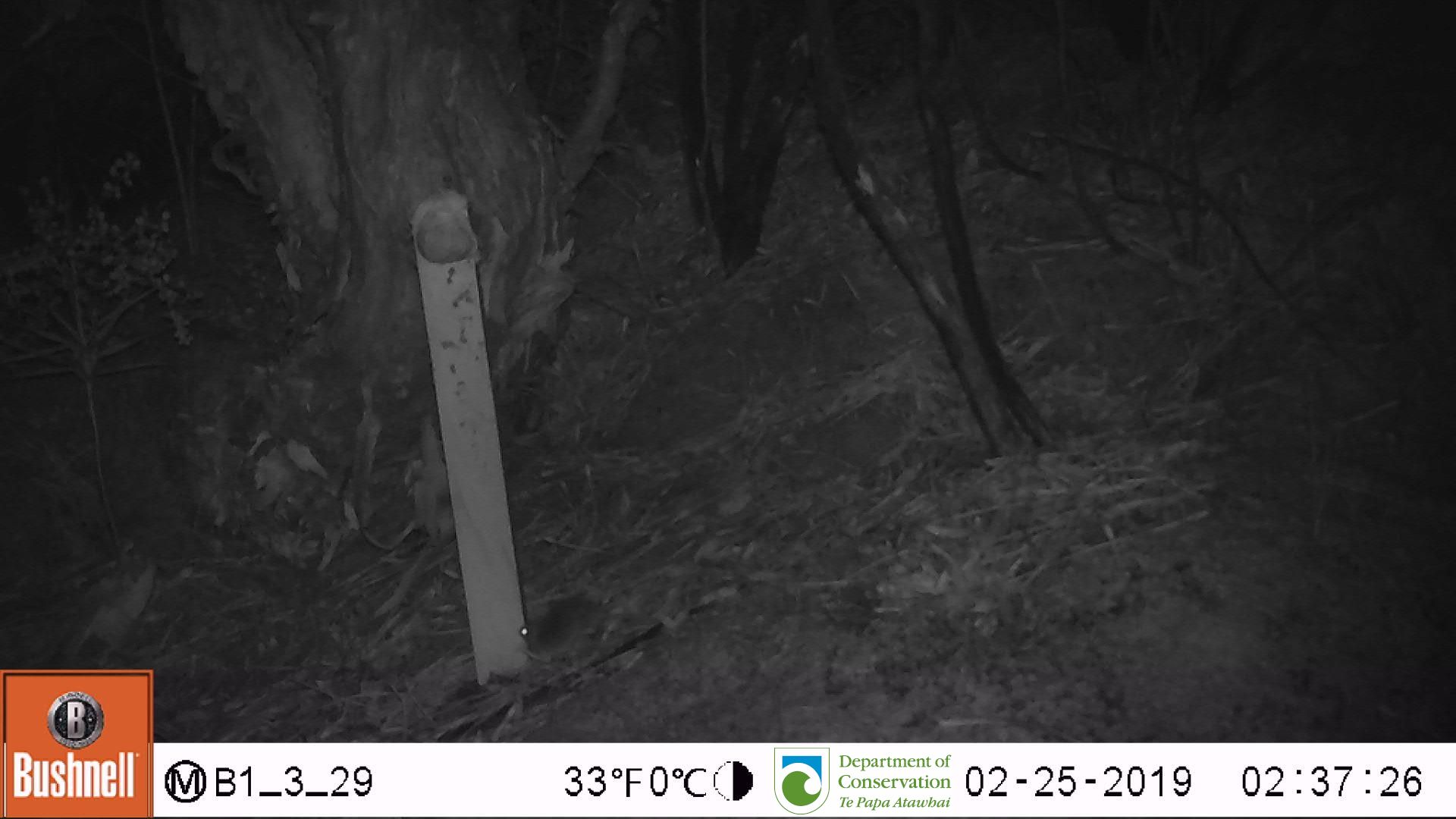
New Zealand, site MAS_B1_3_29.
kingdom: Animalia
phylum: Chordata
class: Mammalia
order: Rodentia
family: Muridae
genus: Mus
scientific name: Mus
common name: mouse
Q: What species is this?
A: Mouse (Mus).